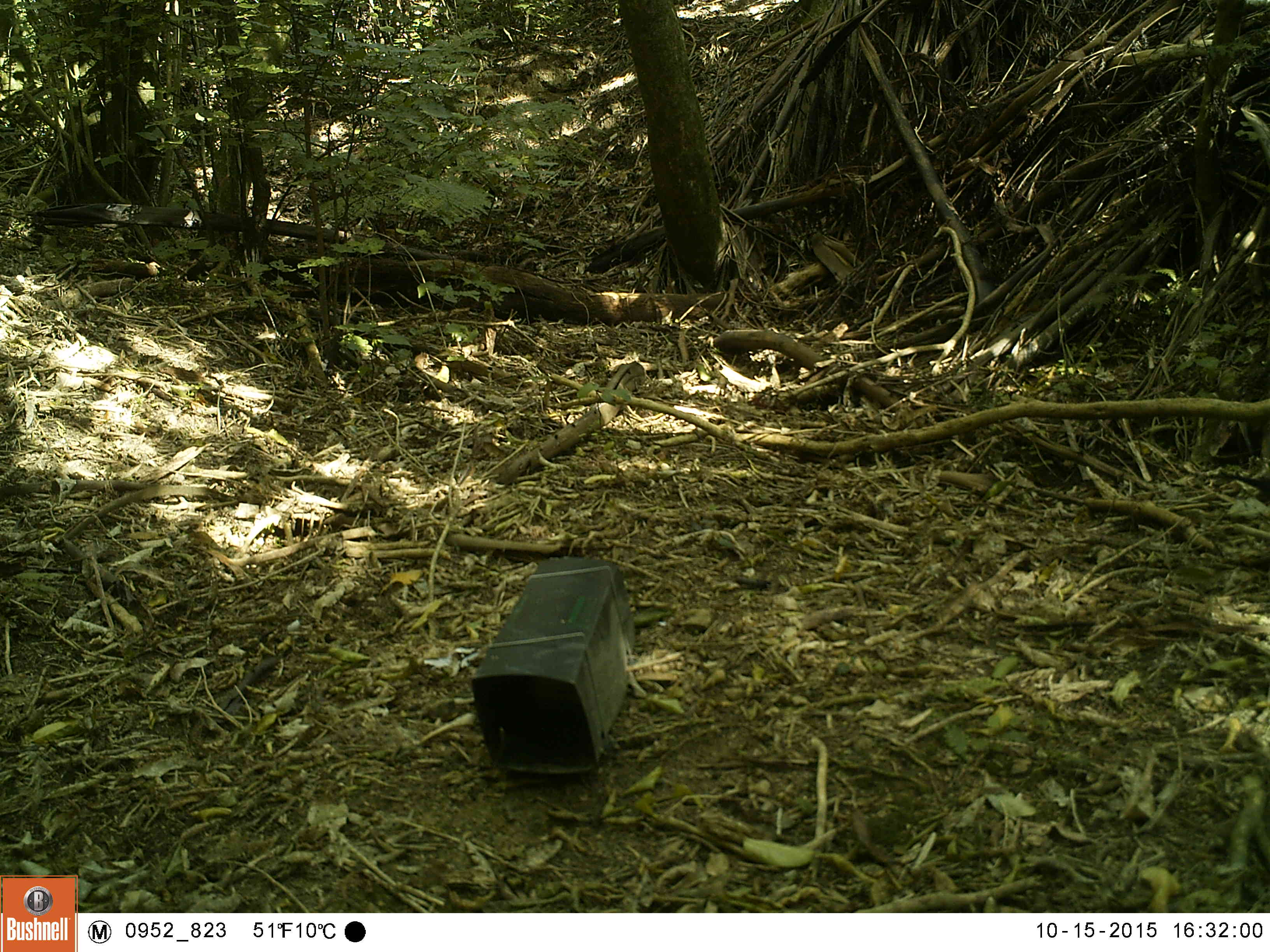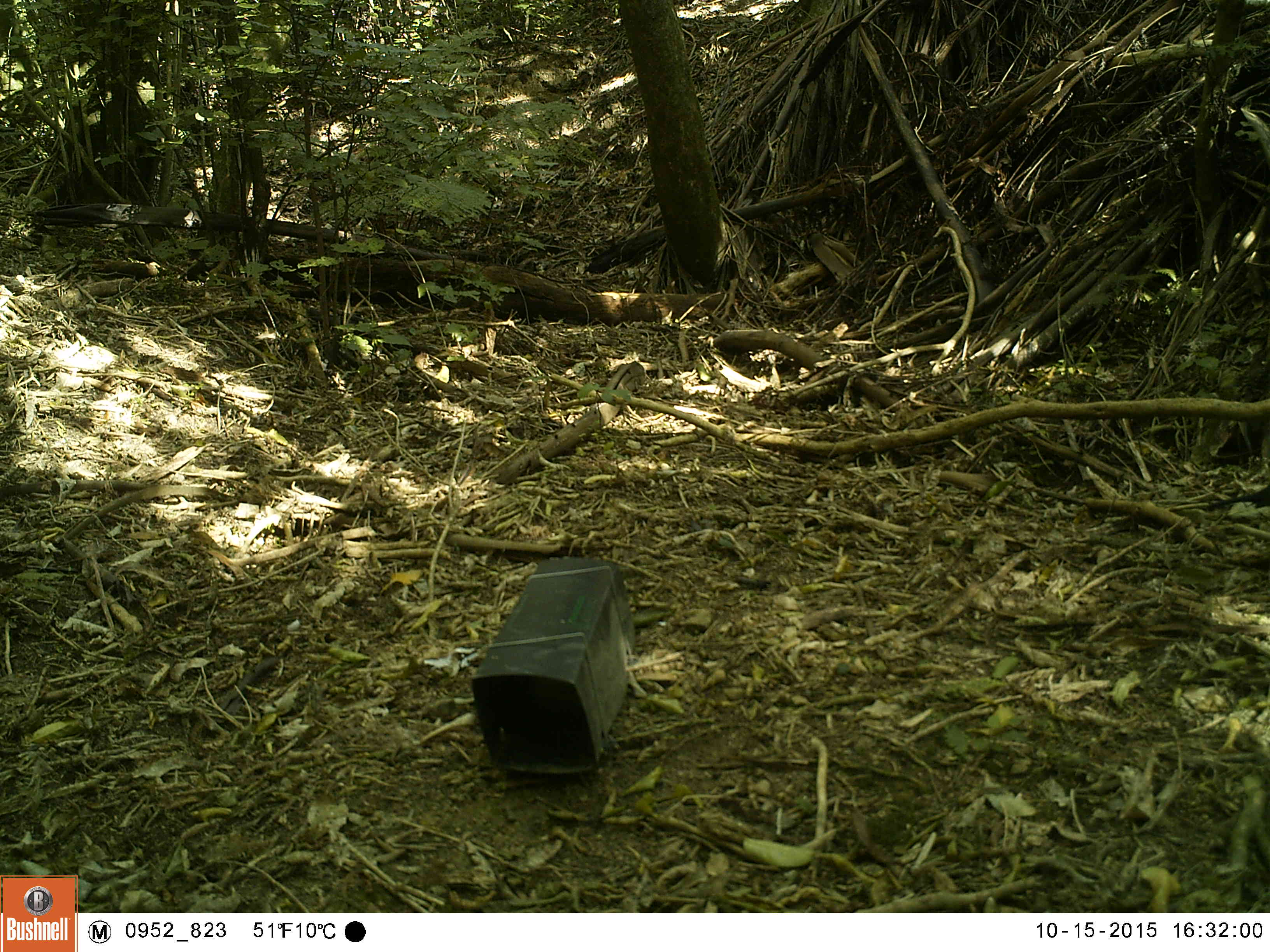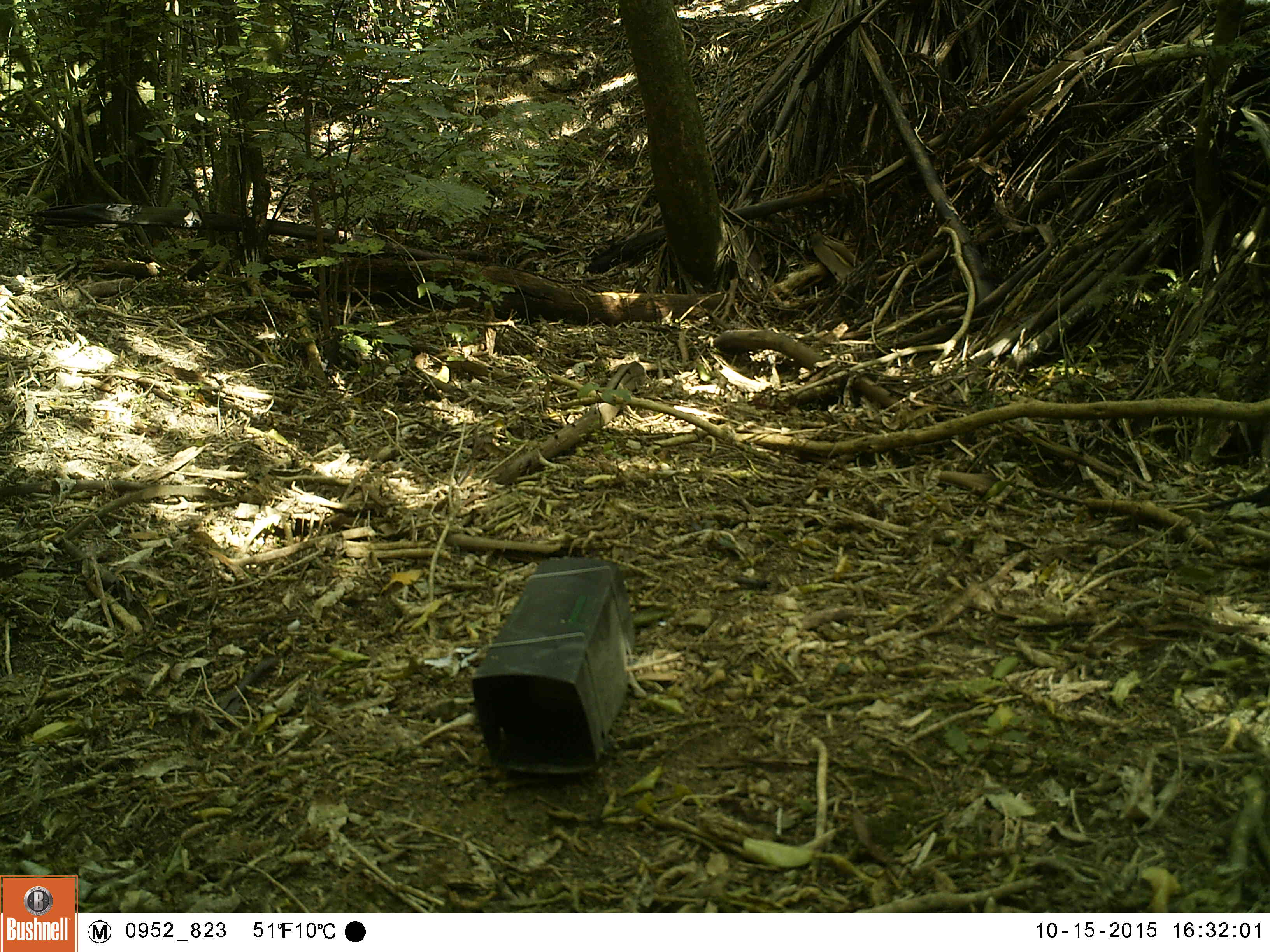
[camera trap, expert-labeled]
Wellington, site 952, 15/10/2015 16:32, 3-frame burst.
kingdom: Animalia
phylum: Chordata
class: Aves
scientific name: Aves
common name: bird